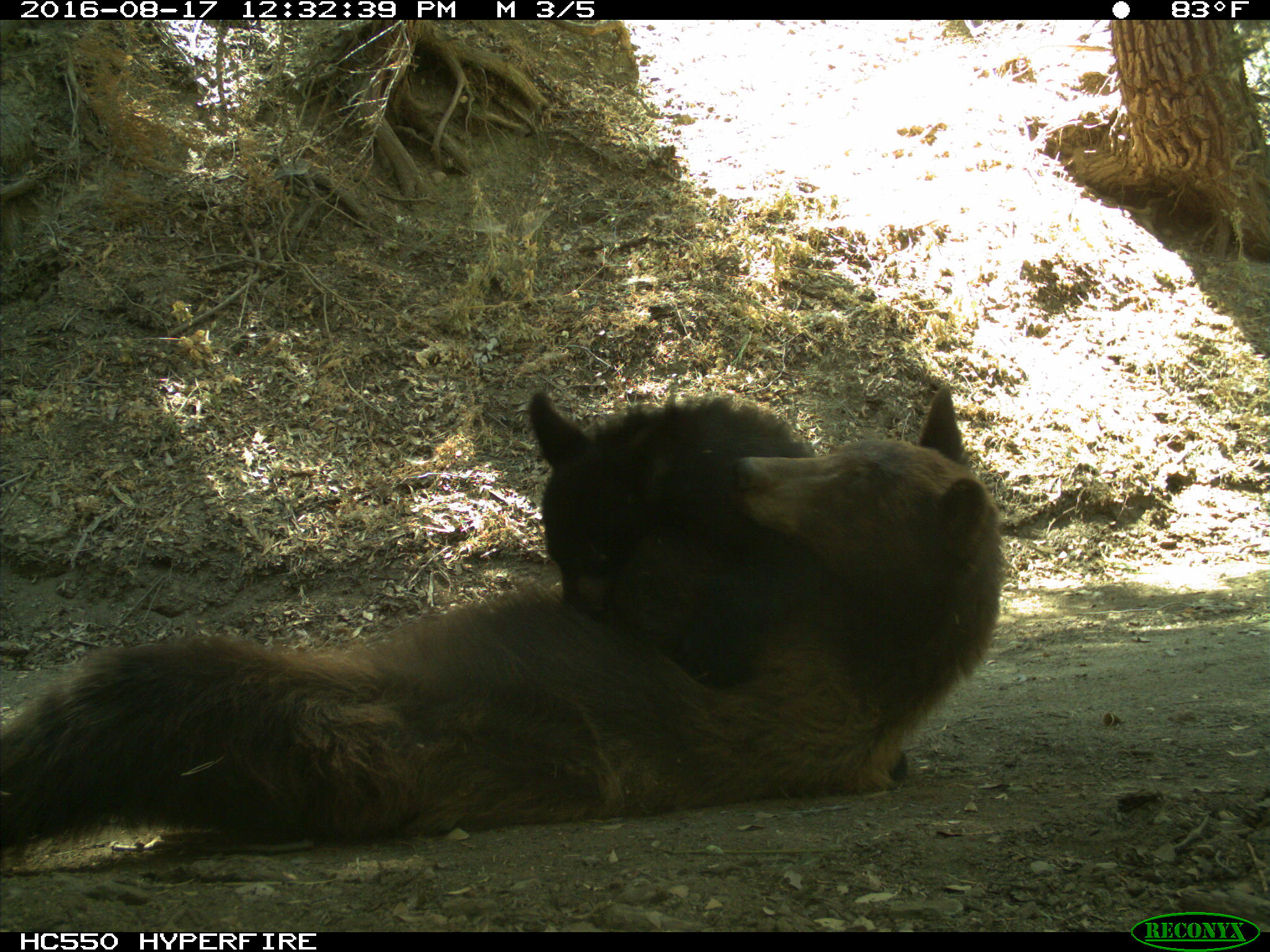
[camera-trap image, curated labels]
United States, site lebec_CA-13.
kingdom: Animalia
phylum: Chordata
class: Mammalia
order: Carnivora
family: Ursidae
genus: Ursus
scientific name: Ursus americanus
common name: american black bear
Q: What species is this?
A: Ursus americanus (american black bear).